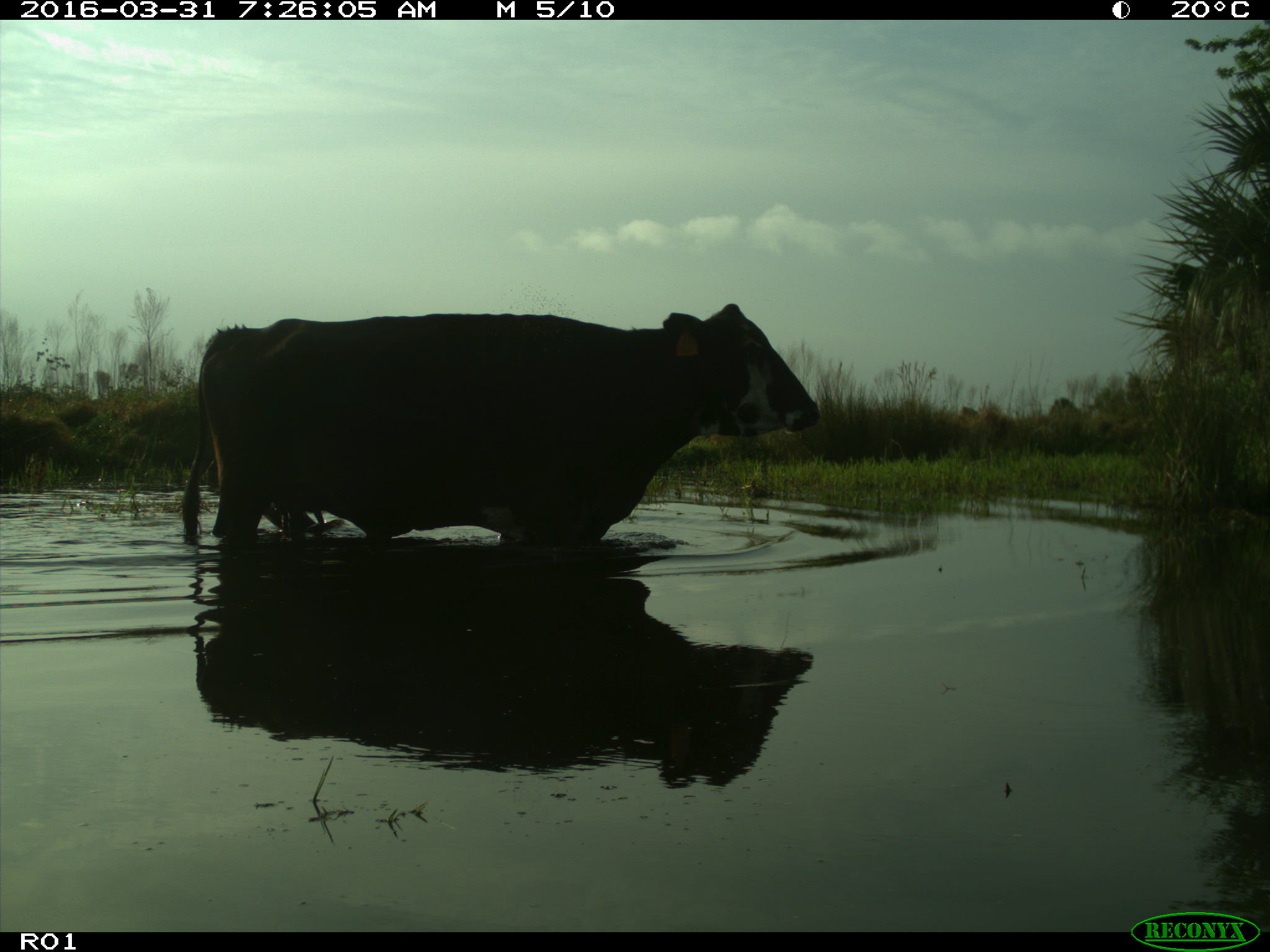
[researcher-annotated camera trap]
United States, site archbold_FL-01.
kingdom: Animalia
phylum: Chordata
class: Mammalia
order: Artiodactyla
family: Bovidae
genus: Bos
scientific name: Bos taurus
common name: domestic cow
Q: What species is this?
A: Bos taurus (domestic cow).